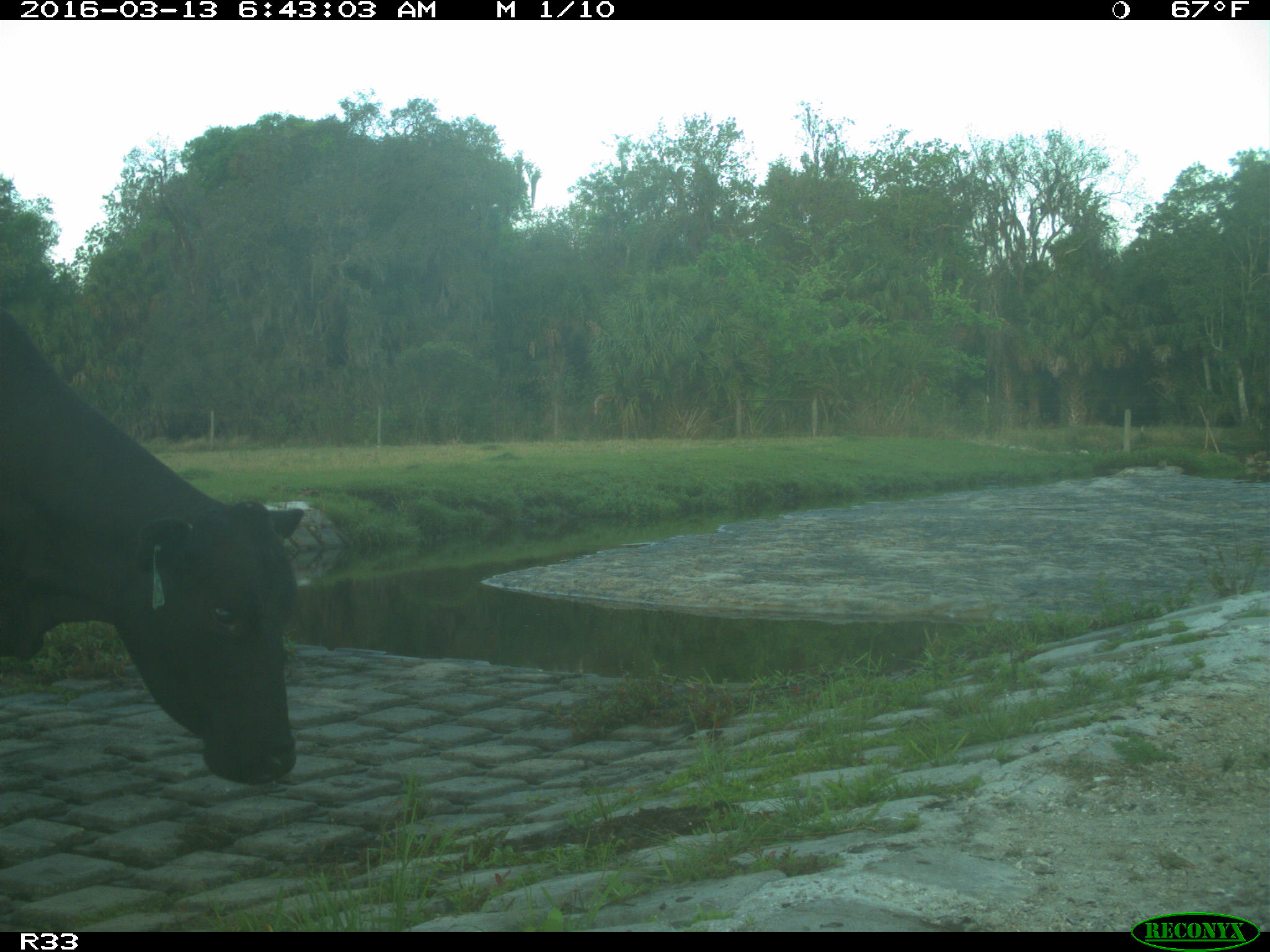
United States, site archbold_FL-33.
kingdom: Animalia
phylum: Chordata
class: Mammalia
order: Artiodactyla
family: Bovidae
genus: Bos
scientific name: Bos taurus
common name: domestic cow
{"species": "Bos taurus (domestic cow)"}